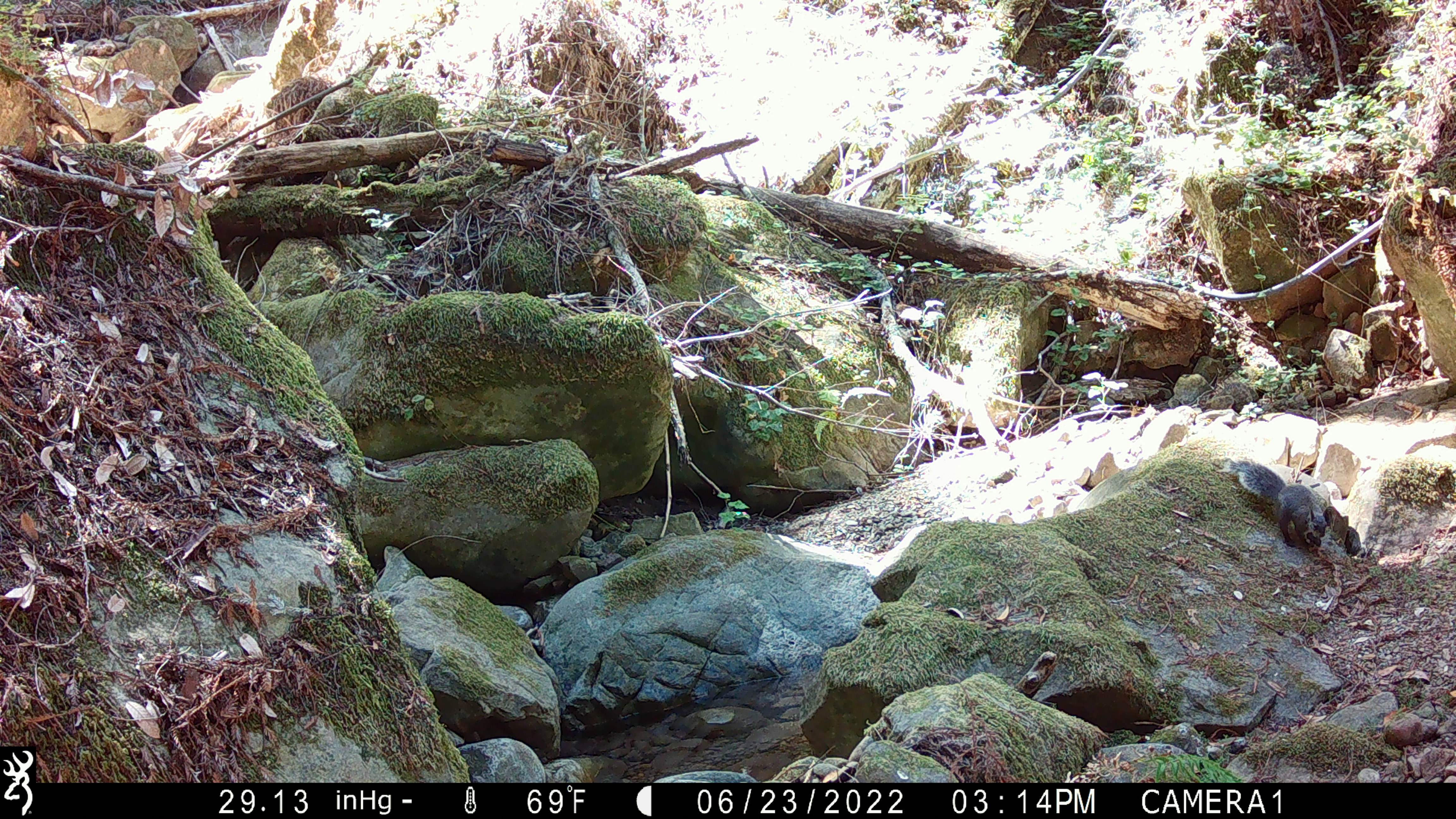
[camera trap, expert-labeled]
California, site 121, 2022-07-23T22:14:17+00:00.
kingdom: Animalia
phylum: Chordata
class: Mammalia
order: Rodentia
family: Sciuridae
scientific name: Sciuridae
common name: squirrel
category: unknown squirrel